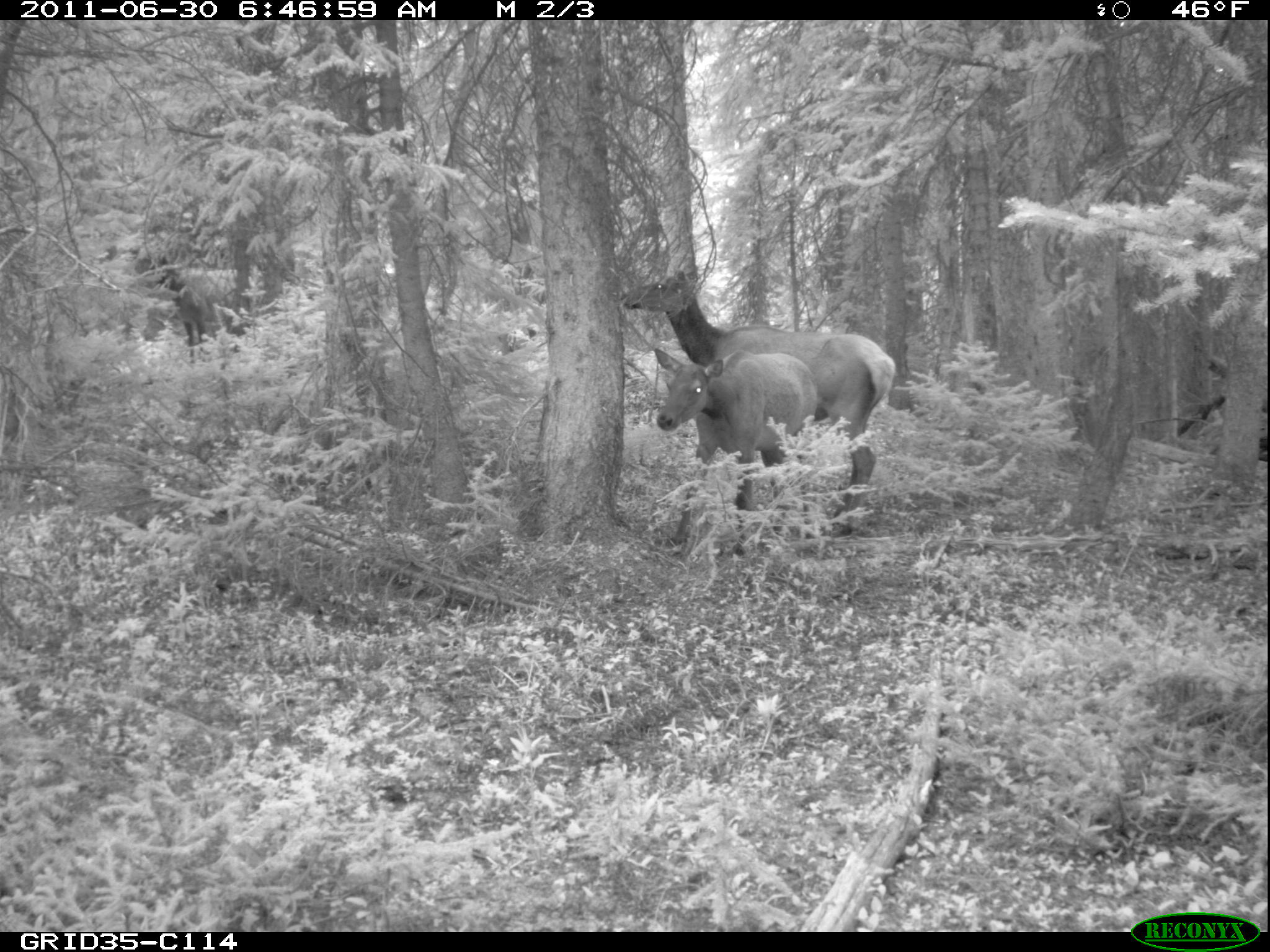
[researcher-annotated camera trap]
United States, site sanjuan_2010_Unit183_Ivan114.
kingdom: Animalia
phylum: Chordata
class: Mammalia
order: Artiodactyla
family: Cervidae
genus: Cervus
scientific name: Cervus elaphus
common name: red deer